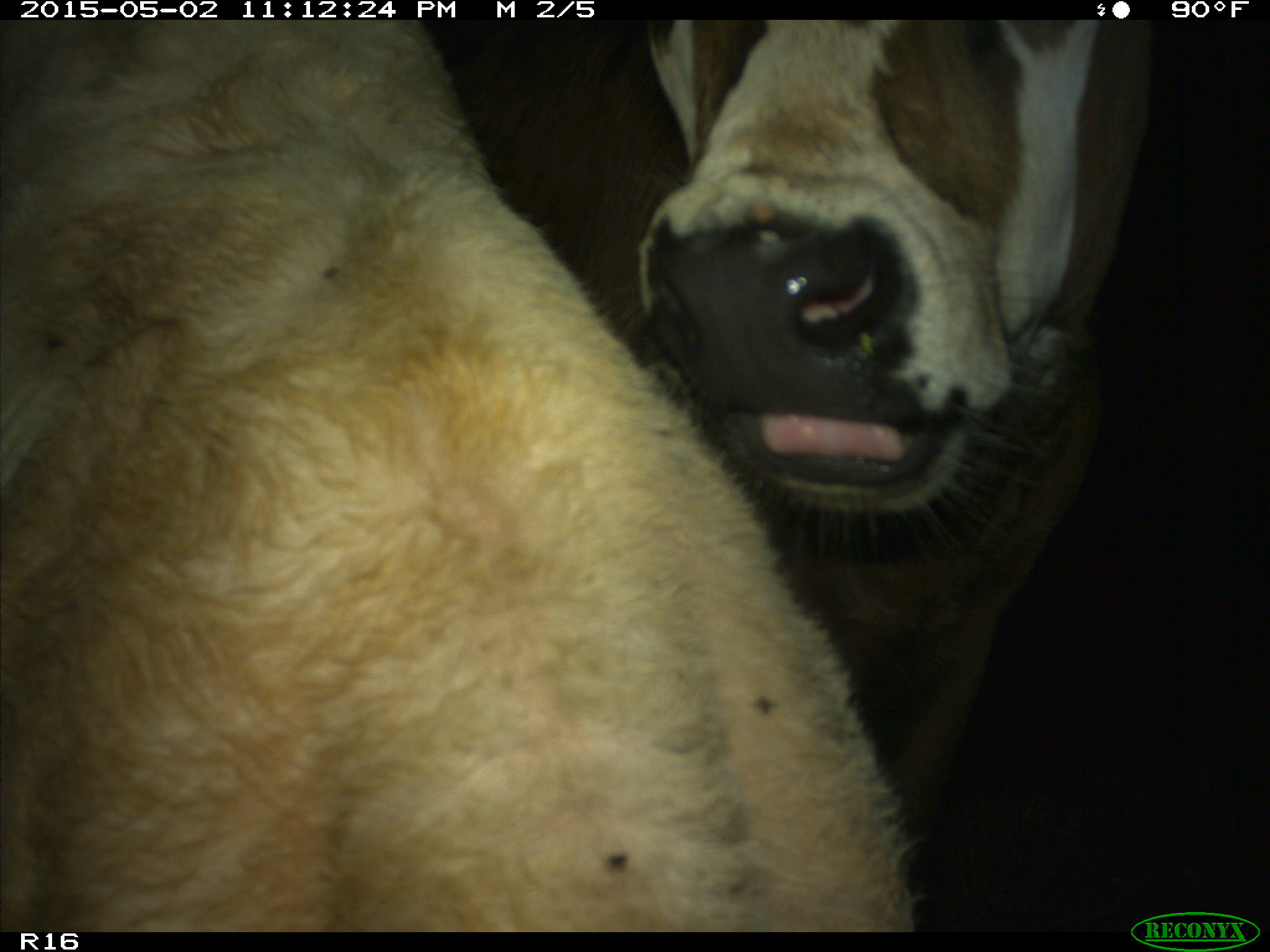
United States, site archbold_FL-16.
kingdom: Animalia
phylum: Chordata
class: Mammalia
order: Artiodactyla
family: Bovidae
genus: Bos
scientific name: Bos taurus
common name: domestic cow